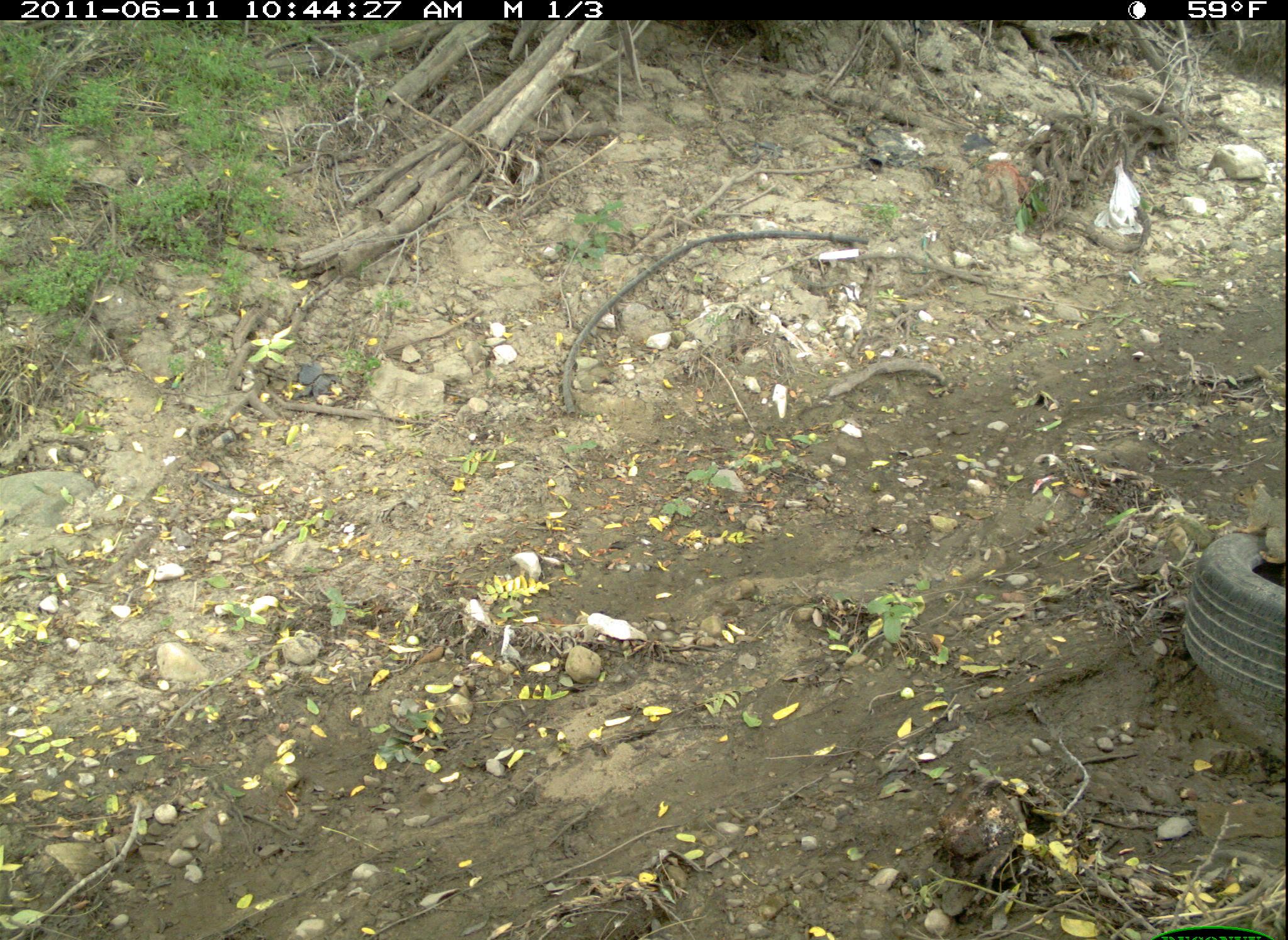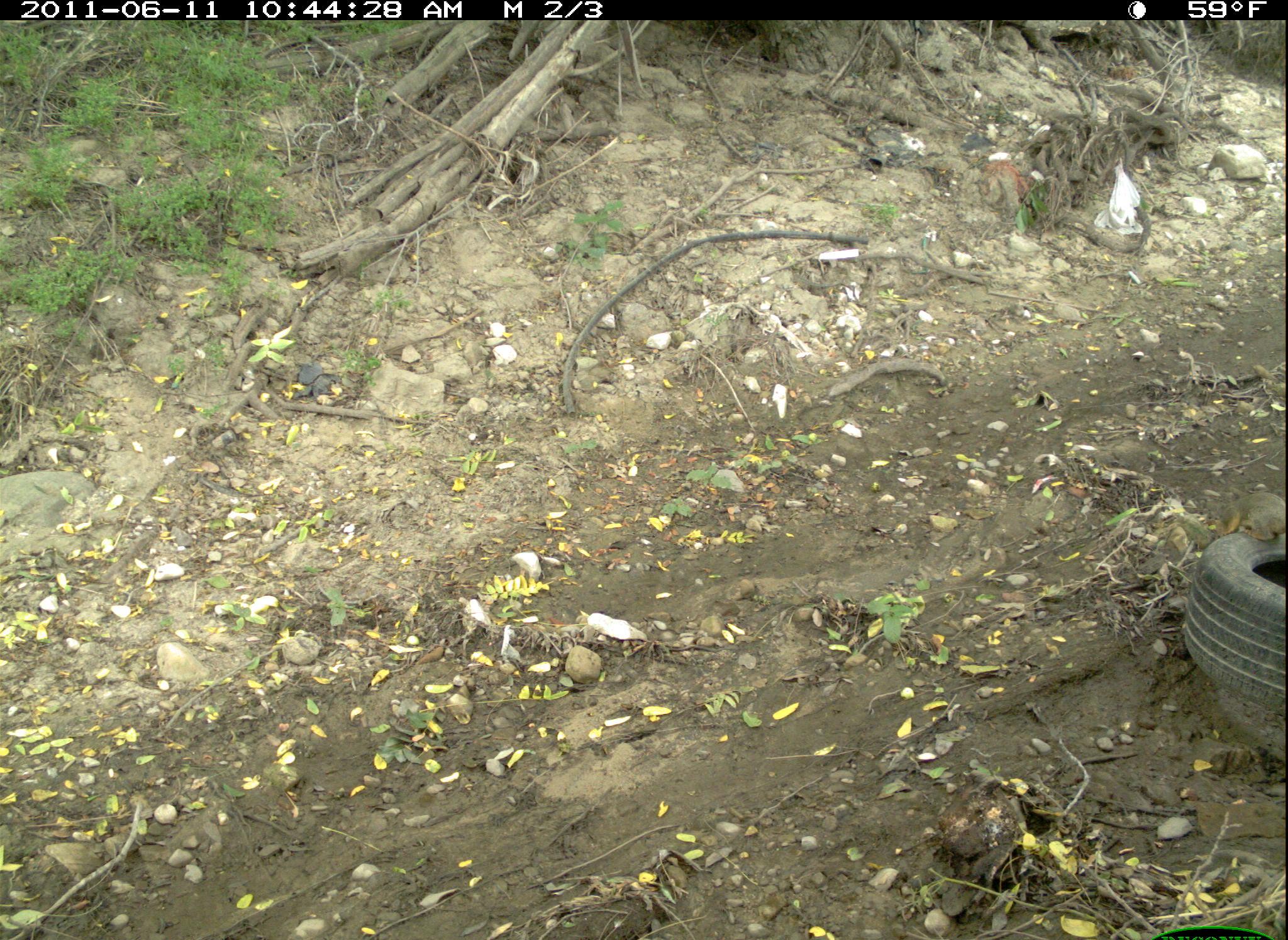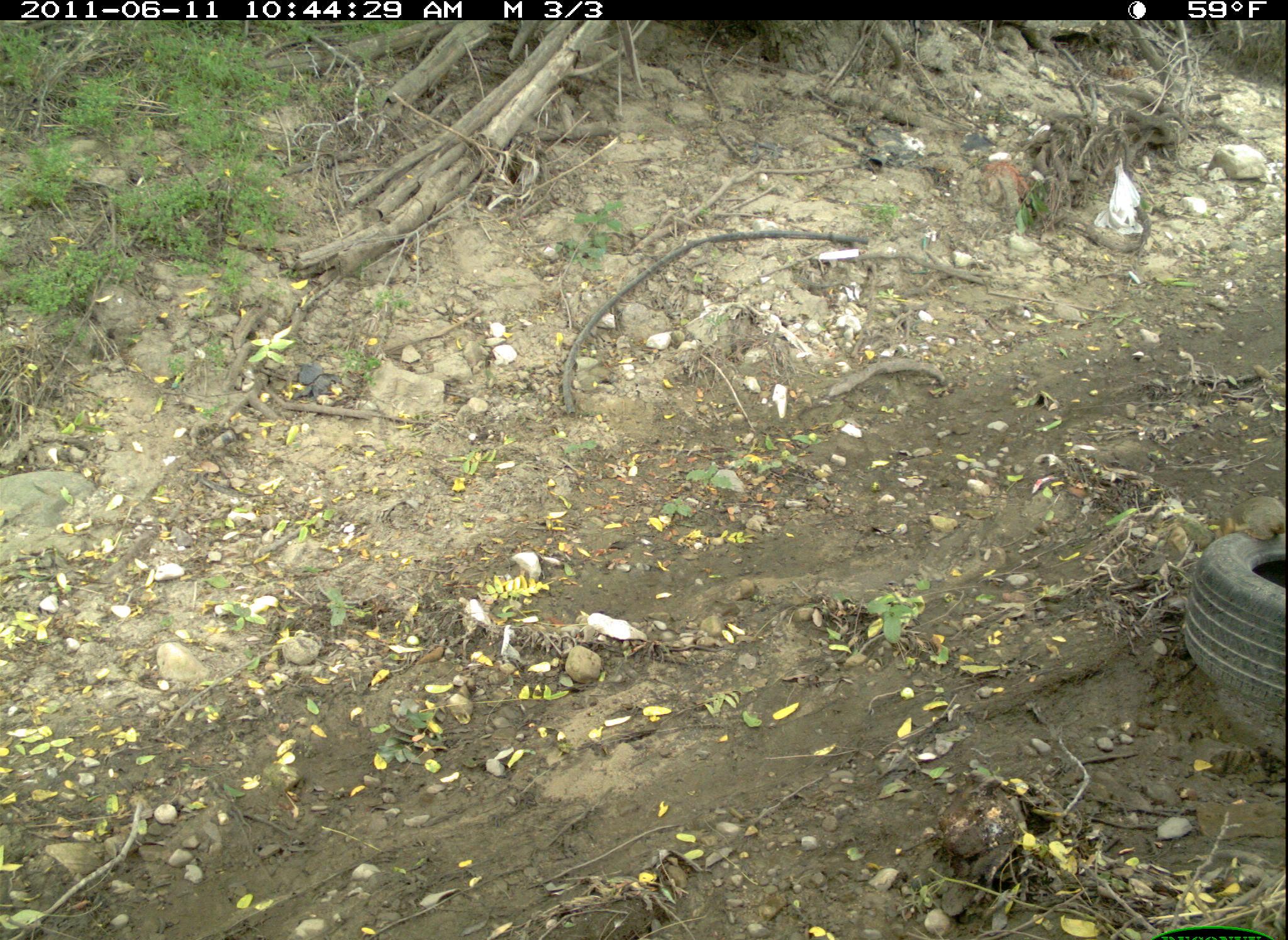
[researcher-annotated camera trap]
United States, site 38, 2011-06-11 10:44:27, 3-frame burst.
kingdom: Animalia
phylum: Chordata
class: Mammalia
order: Rodentia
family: Sciuridae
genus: Sciurus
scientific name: Sciurus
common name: squirrel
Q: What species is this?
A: Squirrel (Sciurus).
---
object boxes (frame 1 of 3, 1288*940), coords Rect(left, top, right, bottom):
squirrel: Rect(1230, 465, 1288, 580)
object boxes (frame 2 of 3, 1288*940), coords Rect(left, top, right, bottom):
squirrel: Rect(1211, 480, 1283, 559)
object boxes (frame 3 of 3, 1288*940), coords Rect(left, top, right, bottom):
squirrel: Rect(1236, 490, 1285, 546)